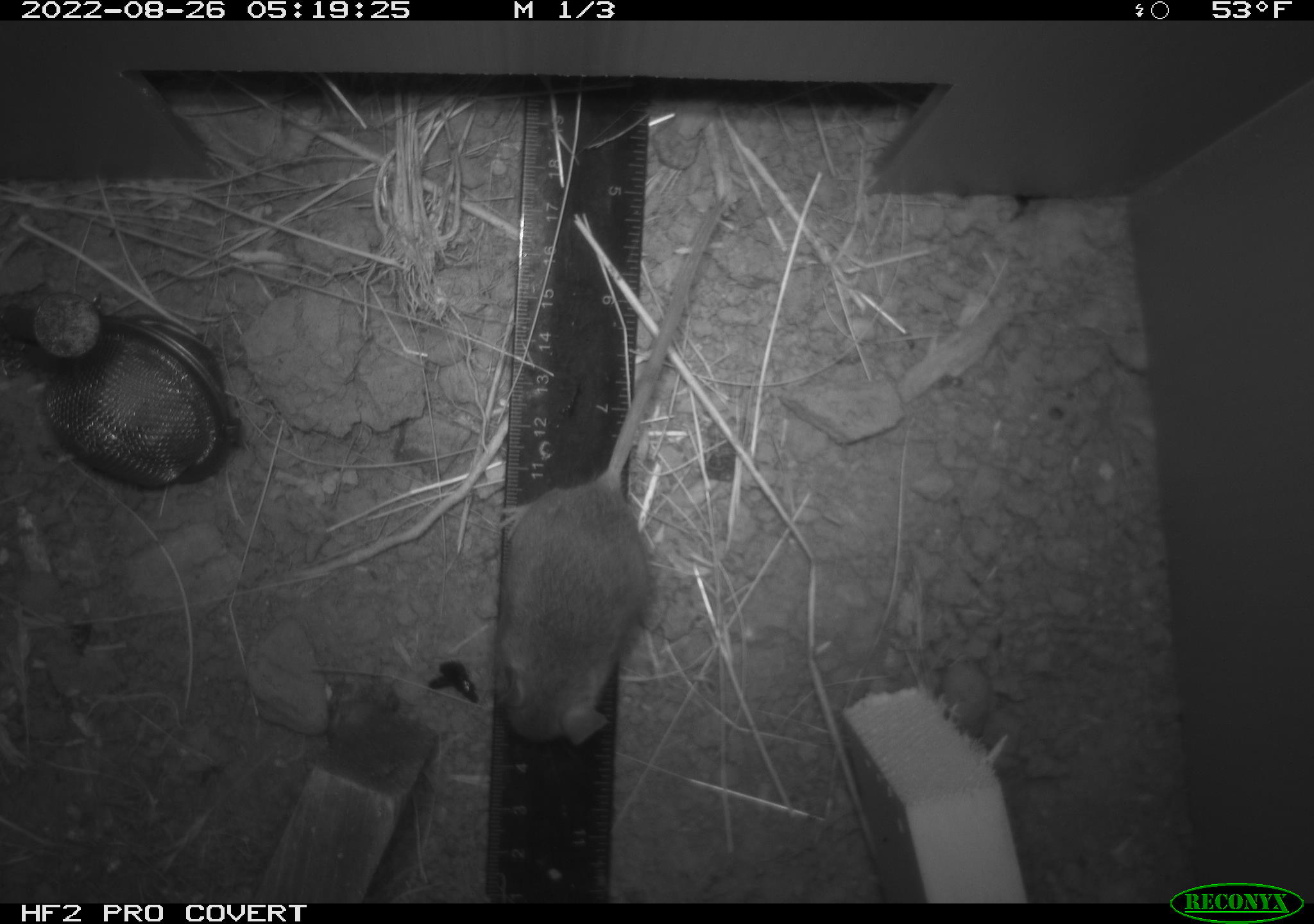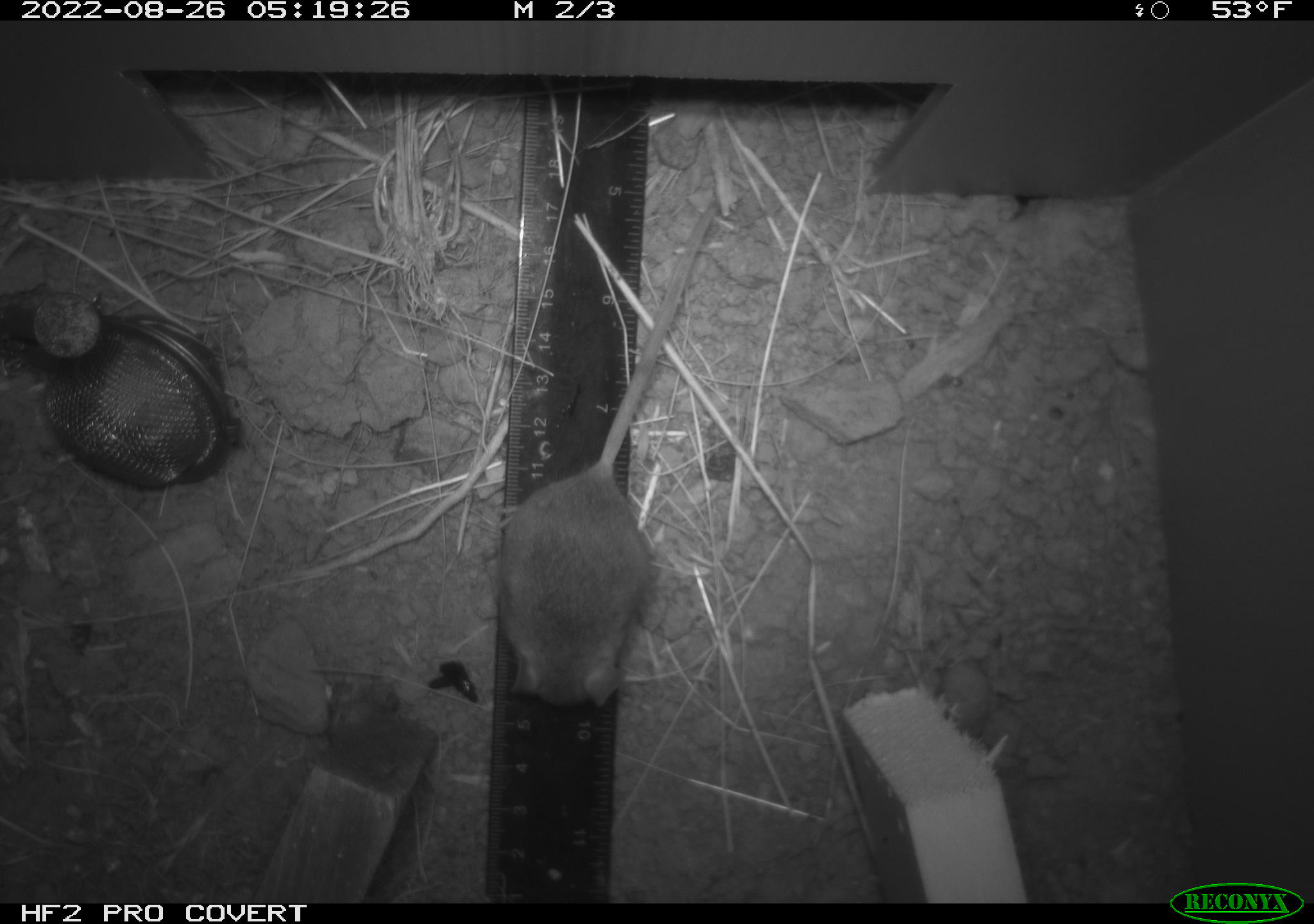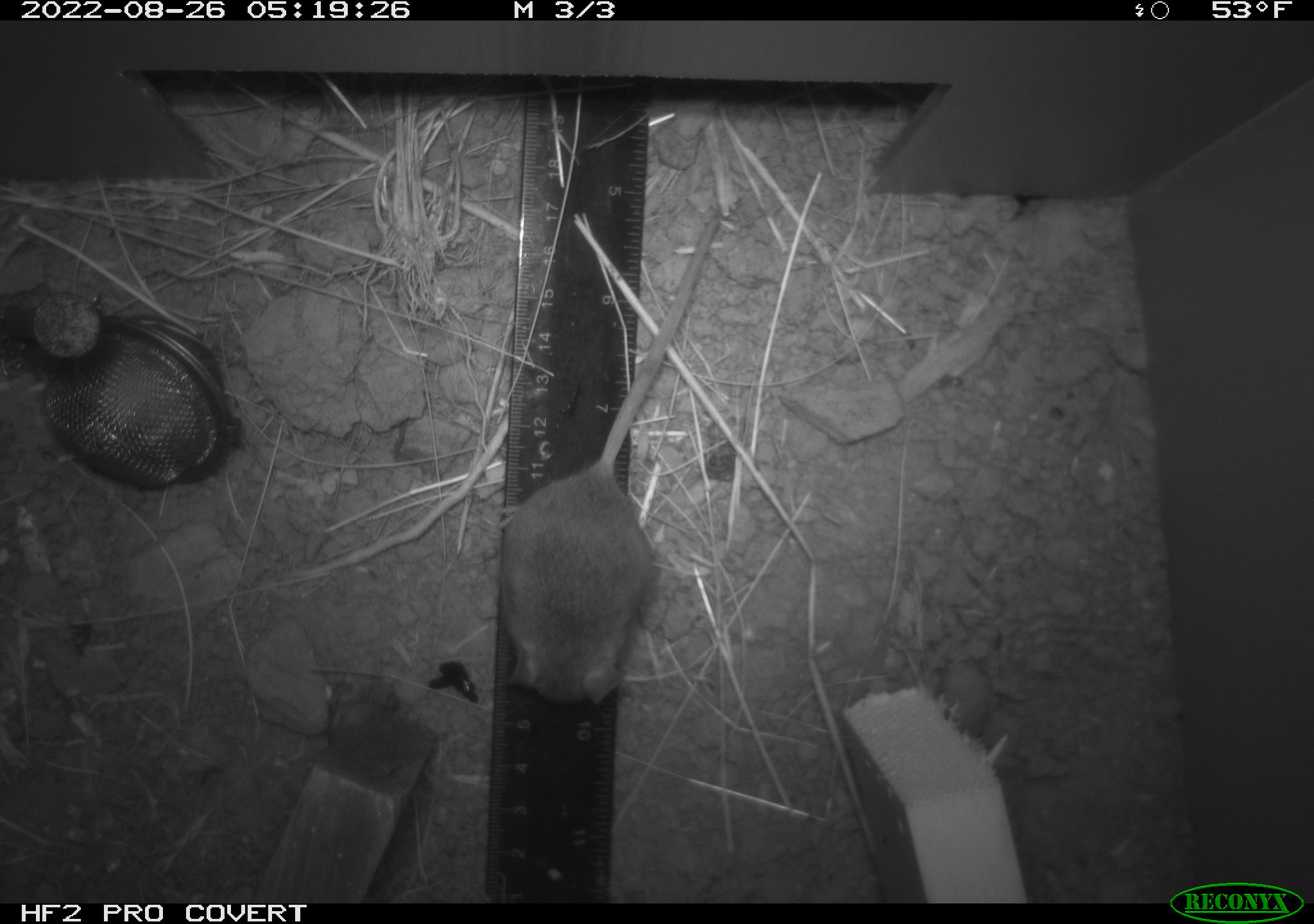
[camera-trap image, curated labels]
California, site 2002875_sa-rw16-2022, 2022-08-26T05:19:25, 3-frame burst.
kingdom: Animalia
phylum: Chordata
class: Mammalia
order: Rodentia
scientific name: Rodentia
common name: rodent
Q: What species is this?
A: Rodent (Rodentia).